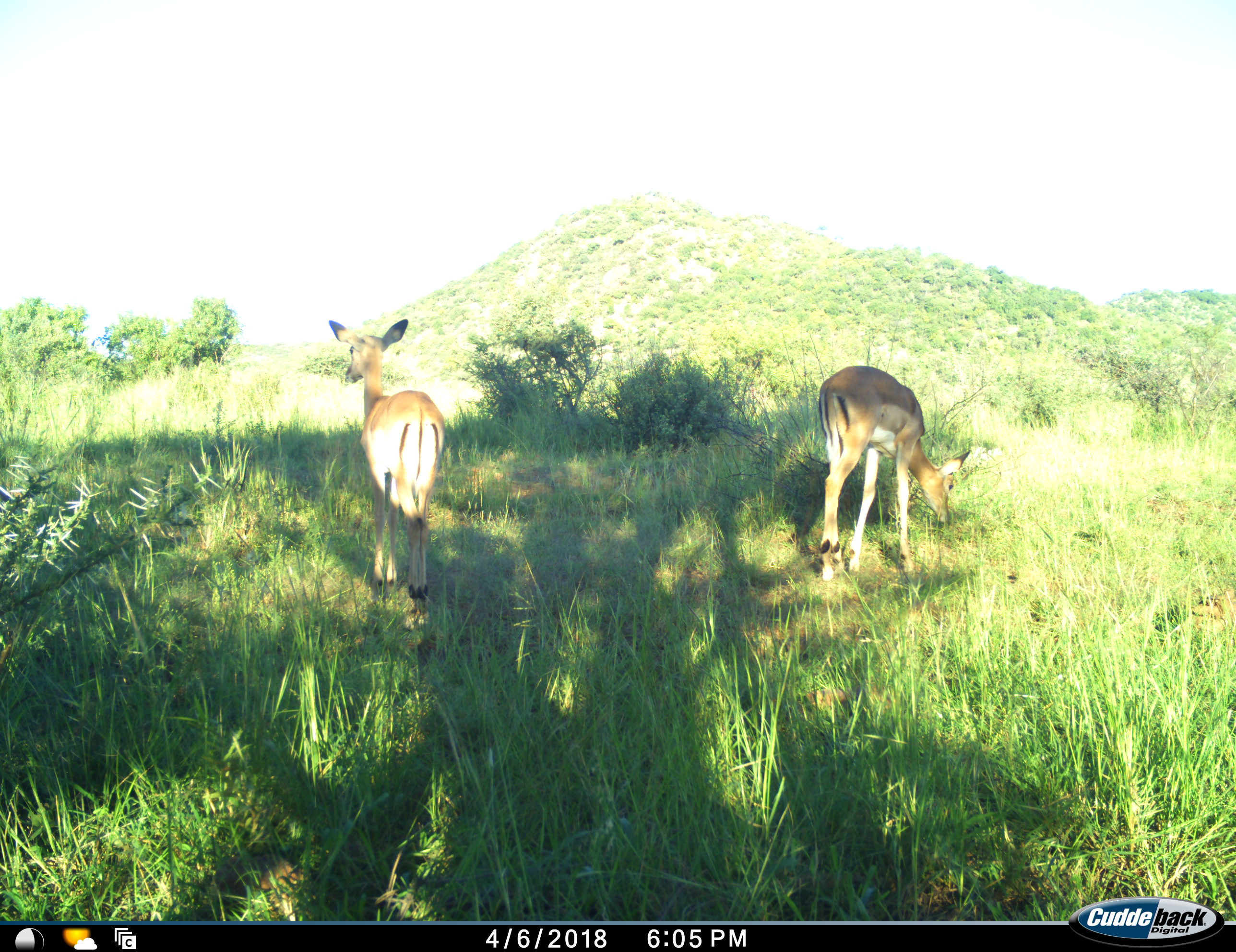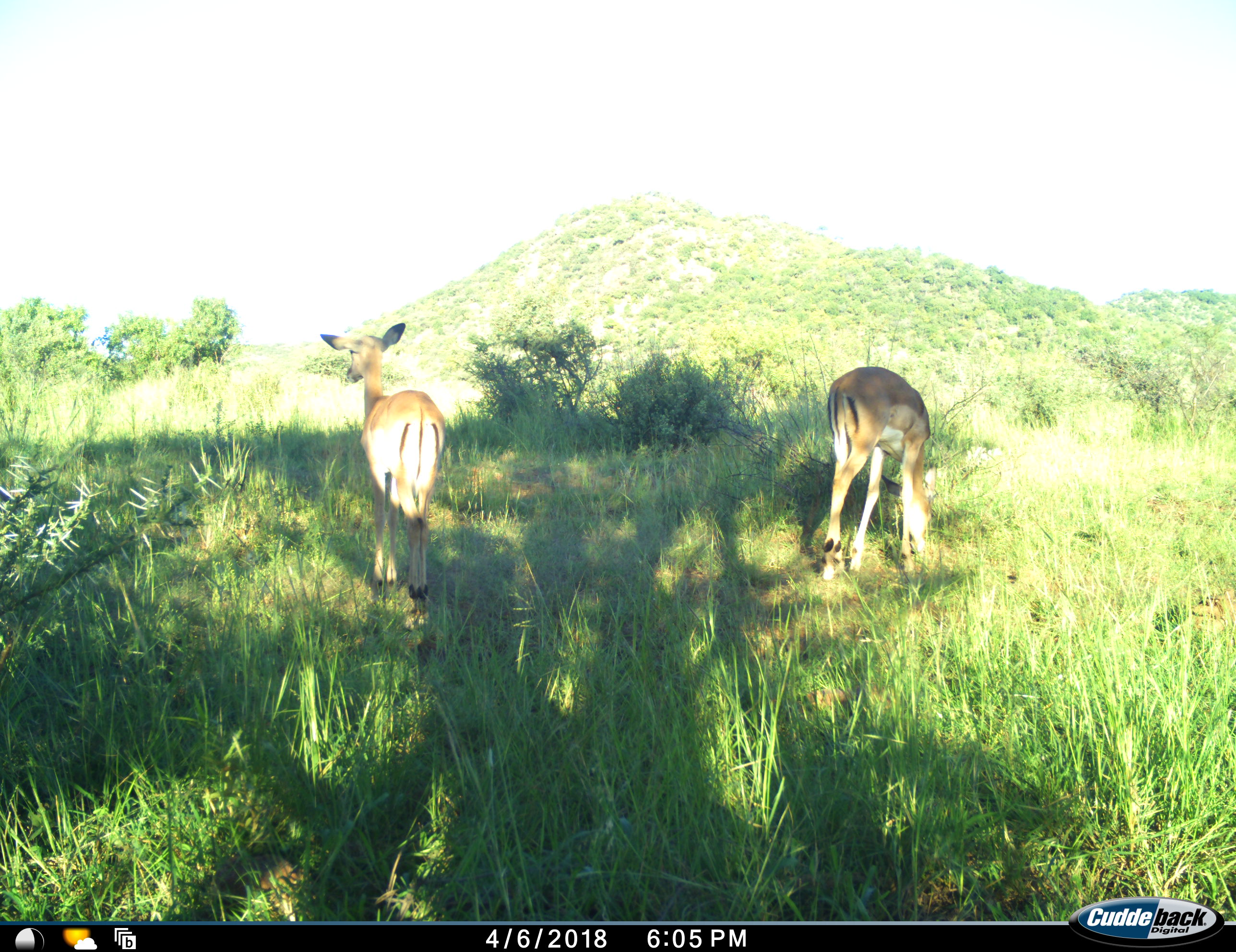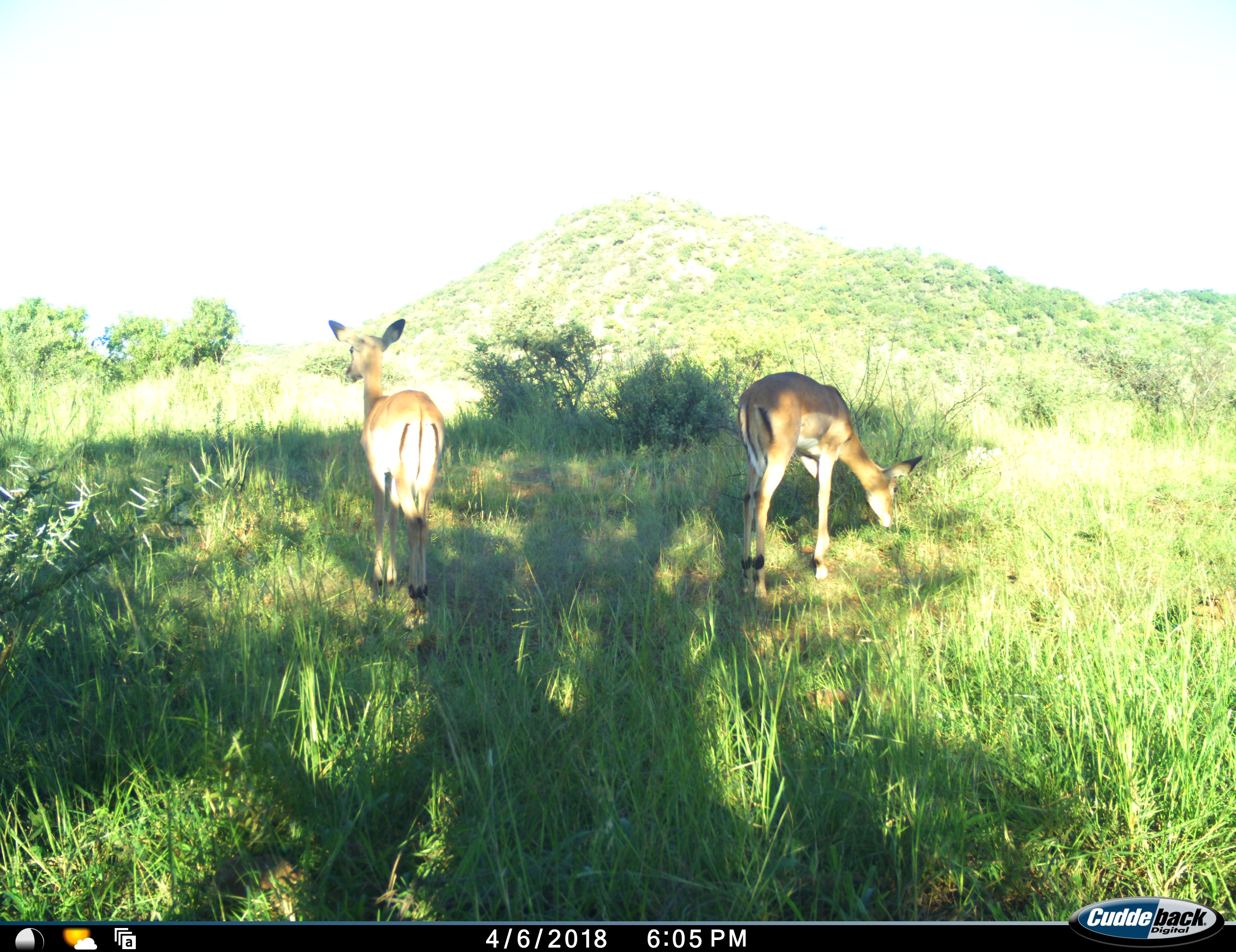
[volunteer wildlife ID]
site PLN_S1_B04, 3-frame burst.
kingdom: Animalia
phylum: Chordata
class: Mammalia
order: Artiodactyla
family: Bovidae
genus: Aepyceros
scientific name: Aepyceros melampus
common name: impala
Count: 2.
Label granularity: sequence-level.